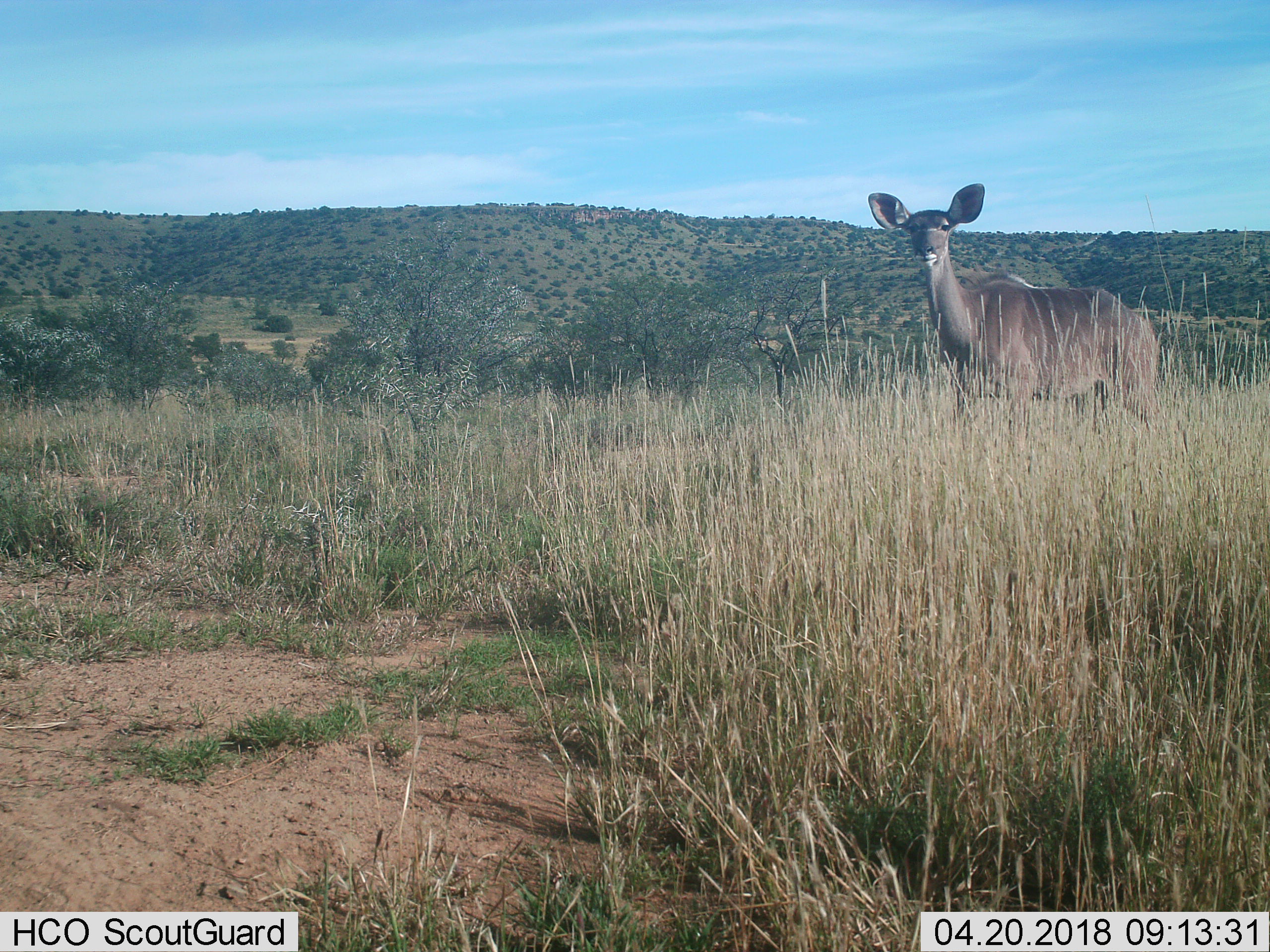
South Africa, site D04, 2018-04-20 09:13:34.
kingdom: Animalia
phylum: Chordata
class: Mammalia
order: Artiodactyla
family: Bovidae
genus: Tragelaphus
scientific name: Tragelaphus strepsiceros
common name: greater kudu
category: kudu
Kudu (greater kudu) (Tragelaphus strepsiceros), count 1. Behavior (volunteer vote fractions): standing 100%, resting 0%, moving 0%, interacting 0%. Young present (vote fraction): 0%. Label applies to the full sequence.